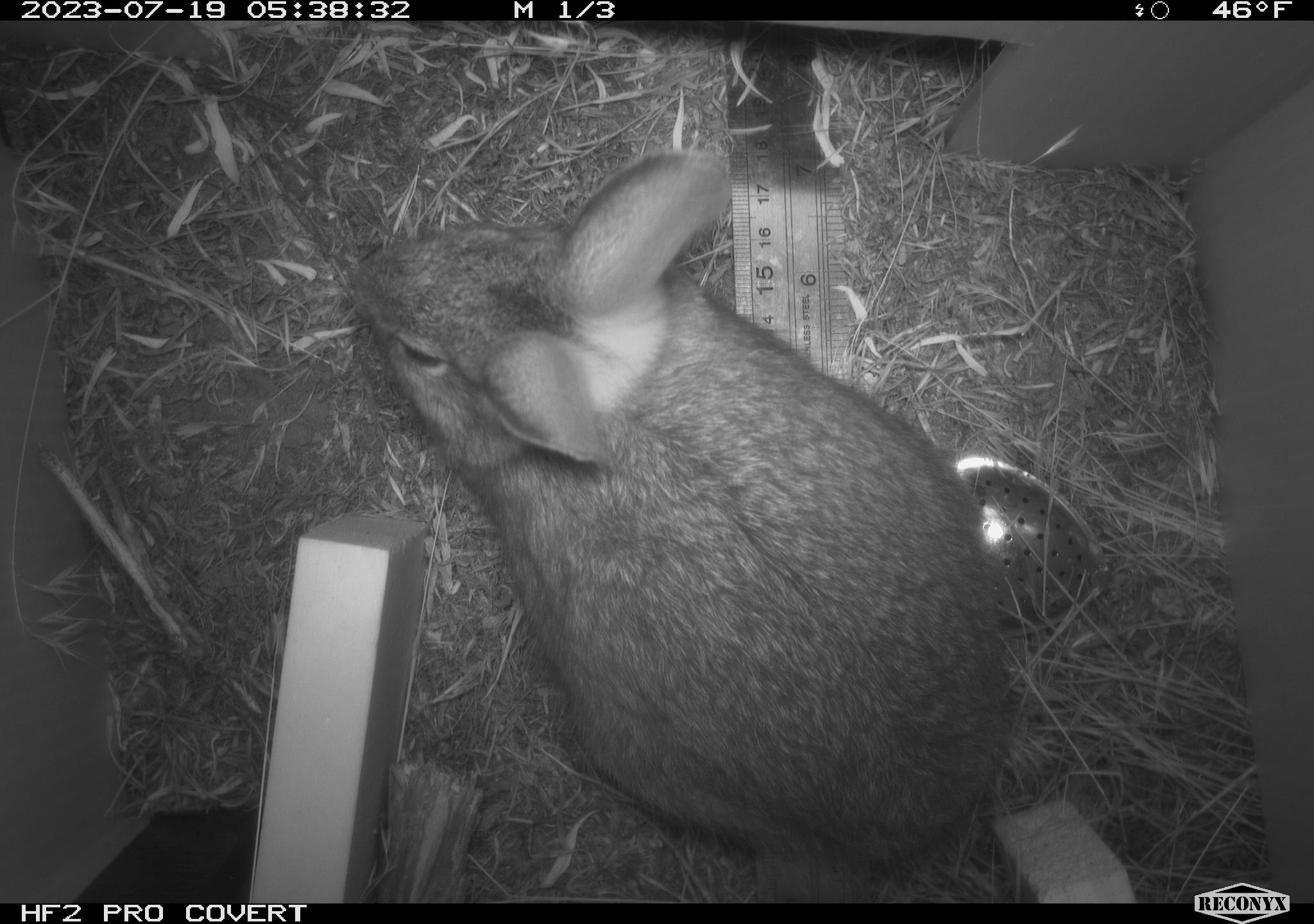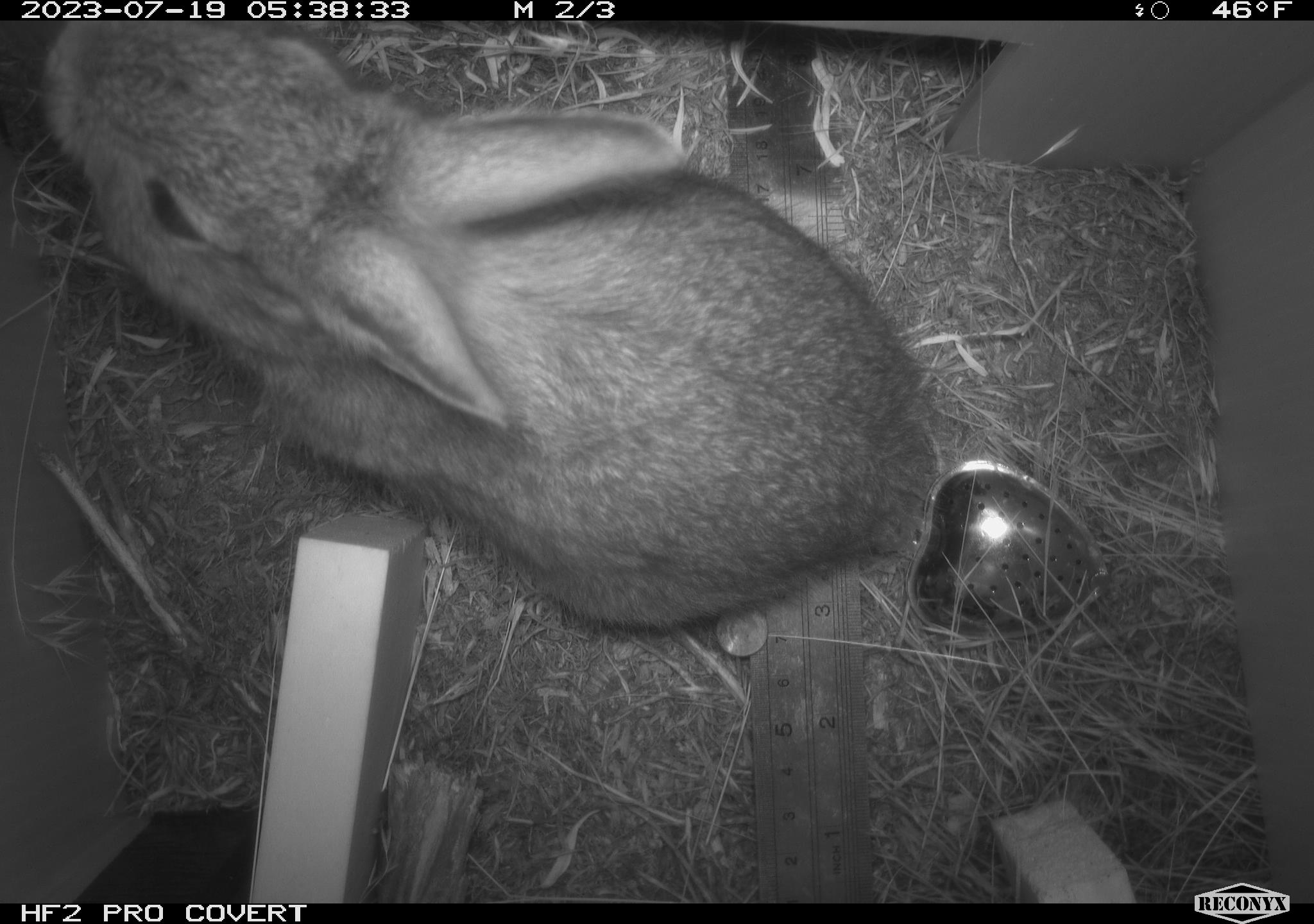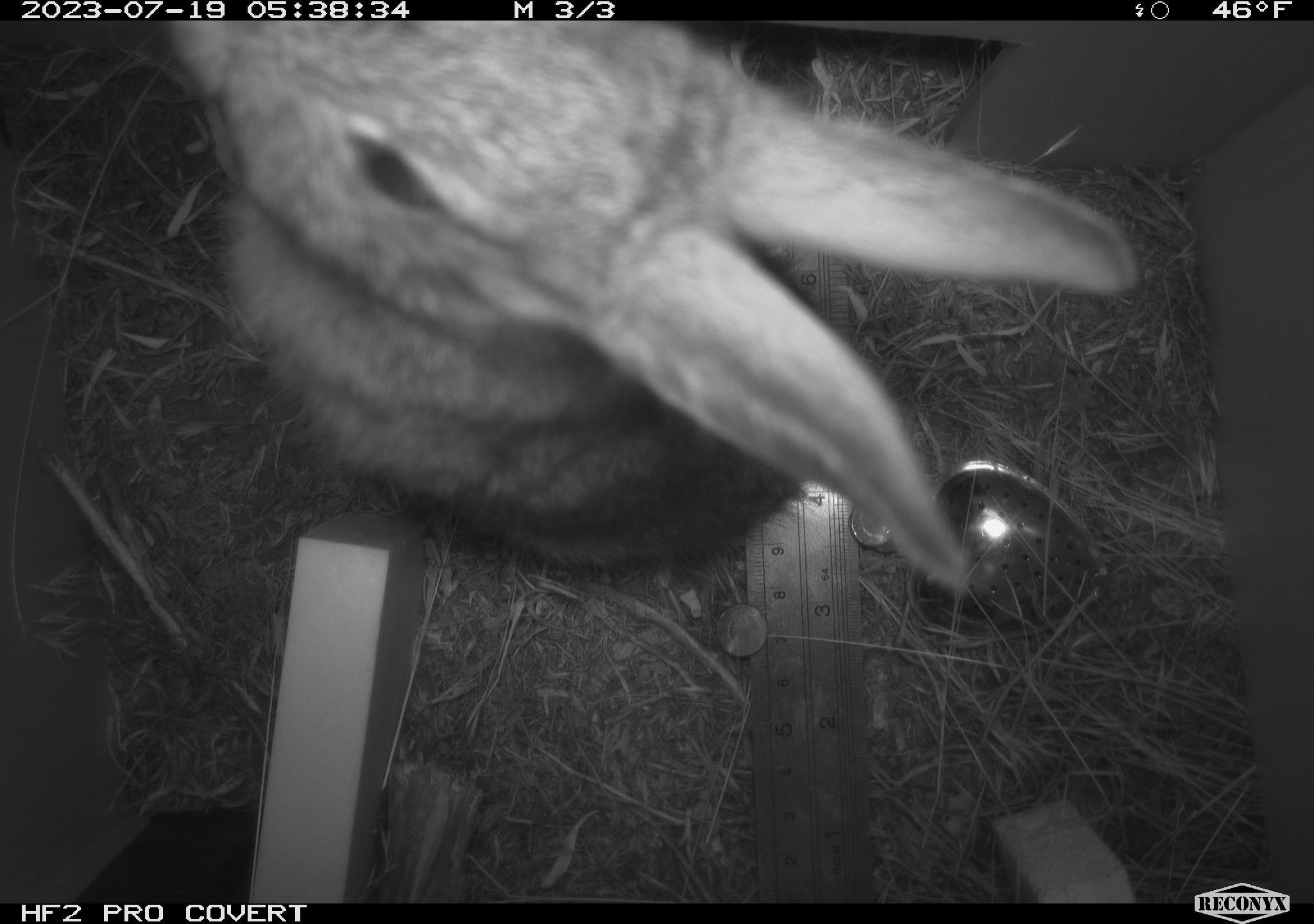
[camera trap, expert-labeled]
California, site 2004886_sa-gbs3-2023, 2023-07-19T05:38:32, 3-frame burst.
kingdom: Animalia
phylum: Chordata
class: Mammalia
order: Lagomorpha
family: Leporidae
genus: Sylvilagus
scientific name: Sylvilagus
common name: cottontail rabbits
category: sylvilagus species